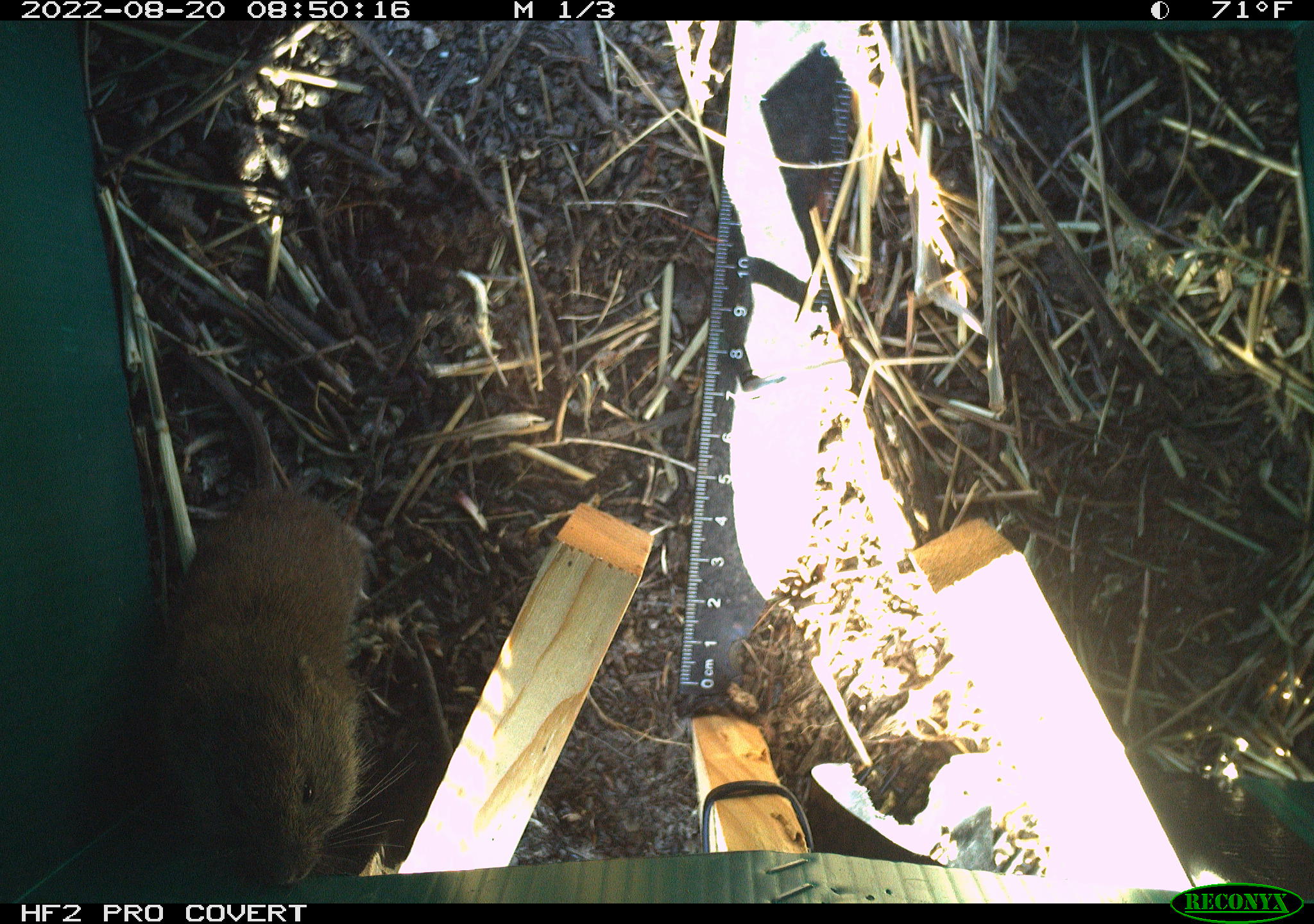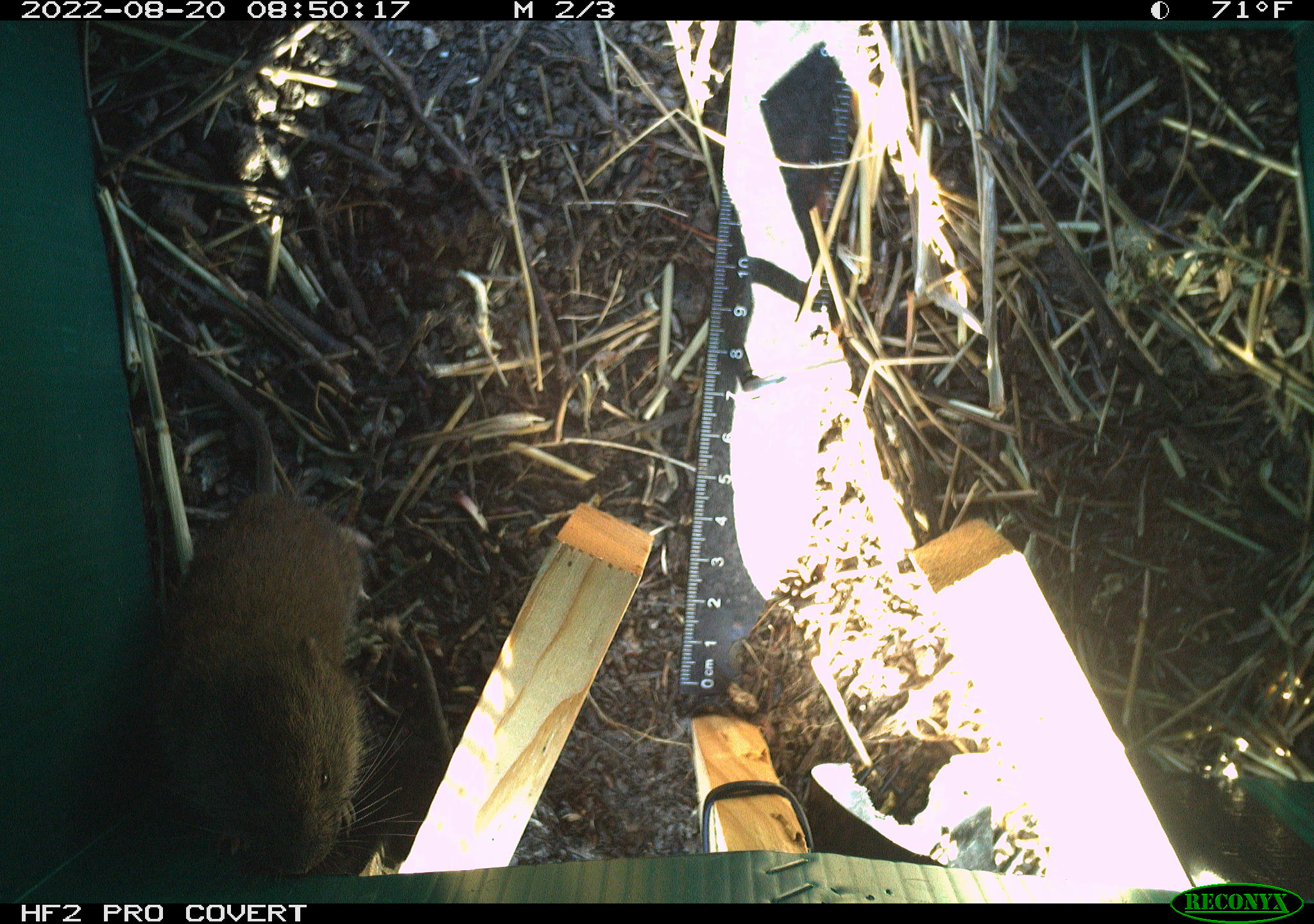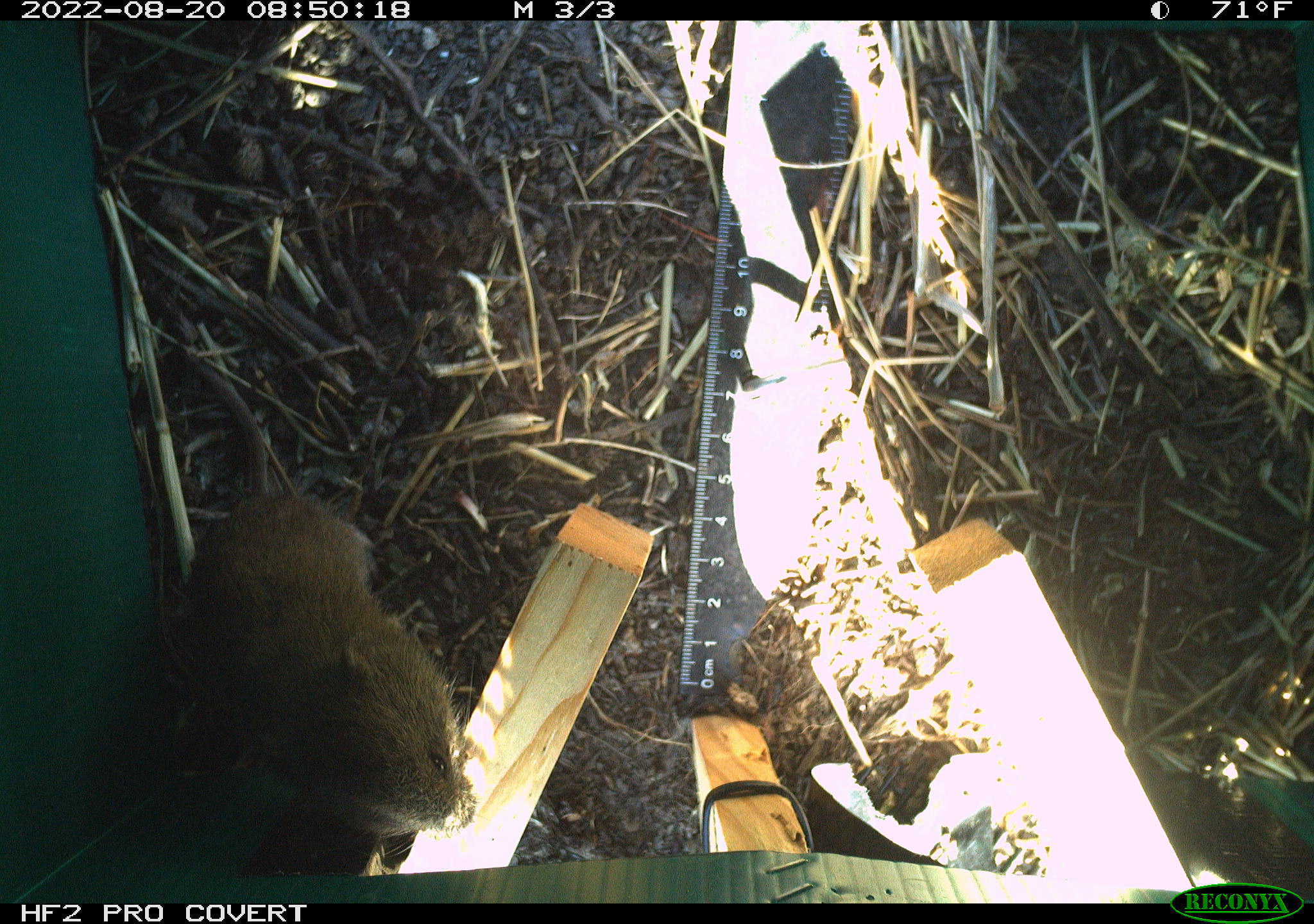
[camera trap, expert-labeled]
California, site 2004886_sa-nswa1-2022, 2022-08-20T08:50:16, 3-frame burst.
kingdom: Animalia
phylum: Chordata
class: Mammalia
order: Rodentia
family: Cricetidae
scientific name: Cricetidae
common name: hamsters, voles, lemmings, and allies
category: cricetidae family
Cricetidae family (hamsters, voles, lemmings, and allies) (Cricetidae).